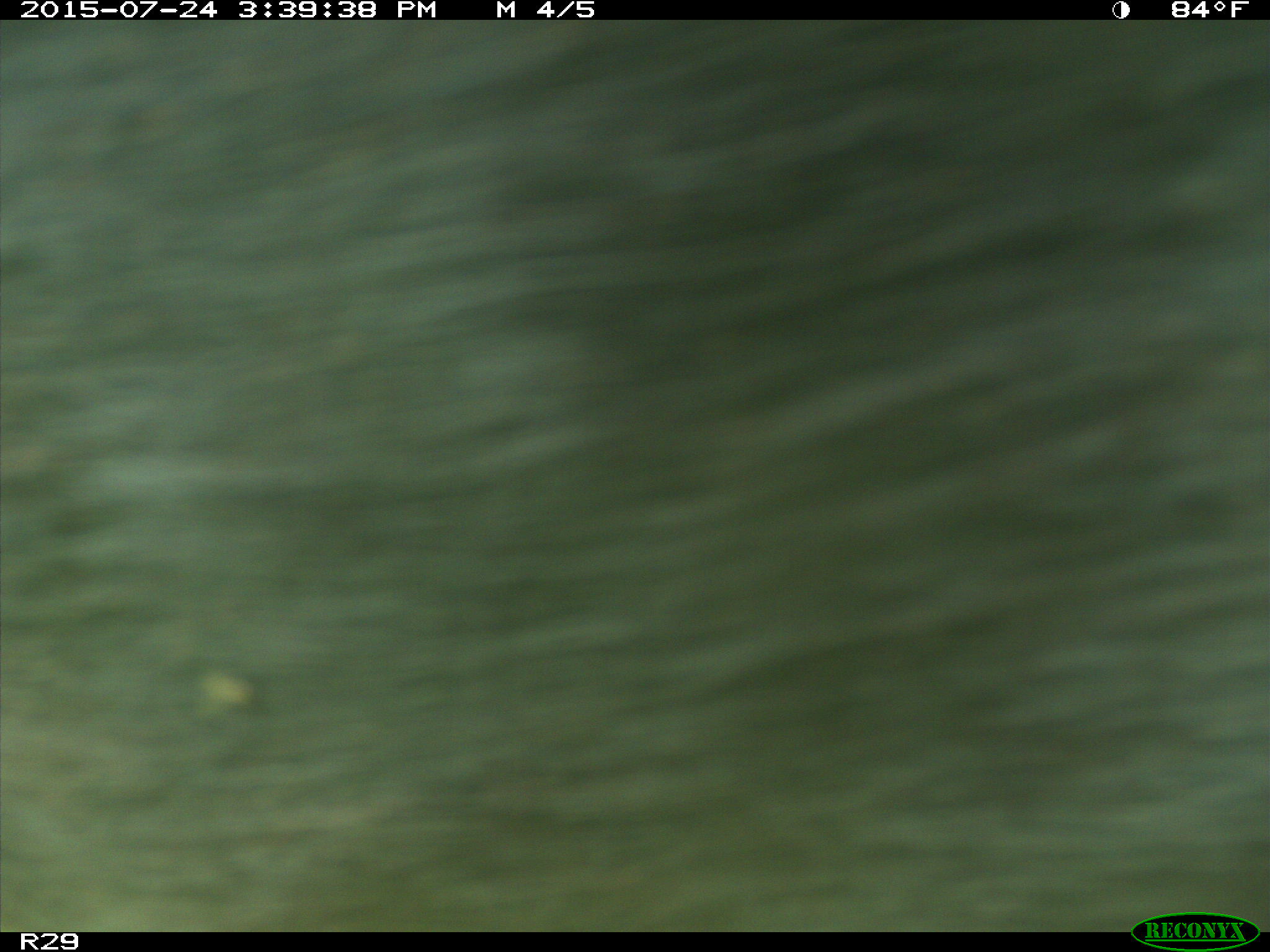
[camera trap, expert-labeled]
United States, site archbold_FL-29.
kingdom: Animalia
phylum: Chordata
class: Mammalia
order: Artiodactyla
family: Bovidae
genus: Bos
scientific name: Bos taurus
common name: domestic cow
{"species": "Bos taurus (domestic cow)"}